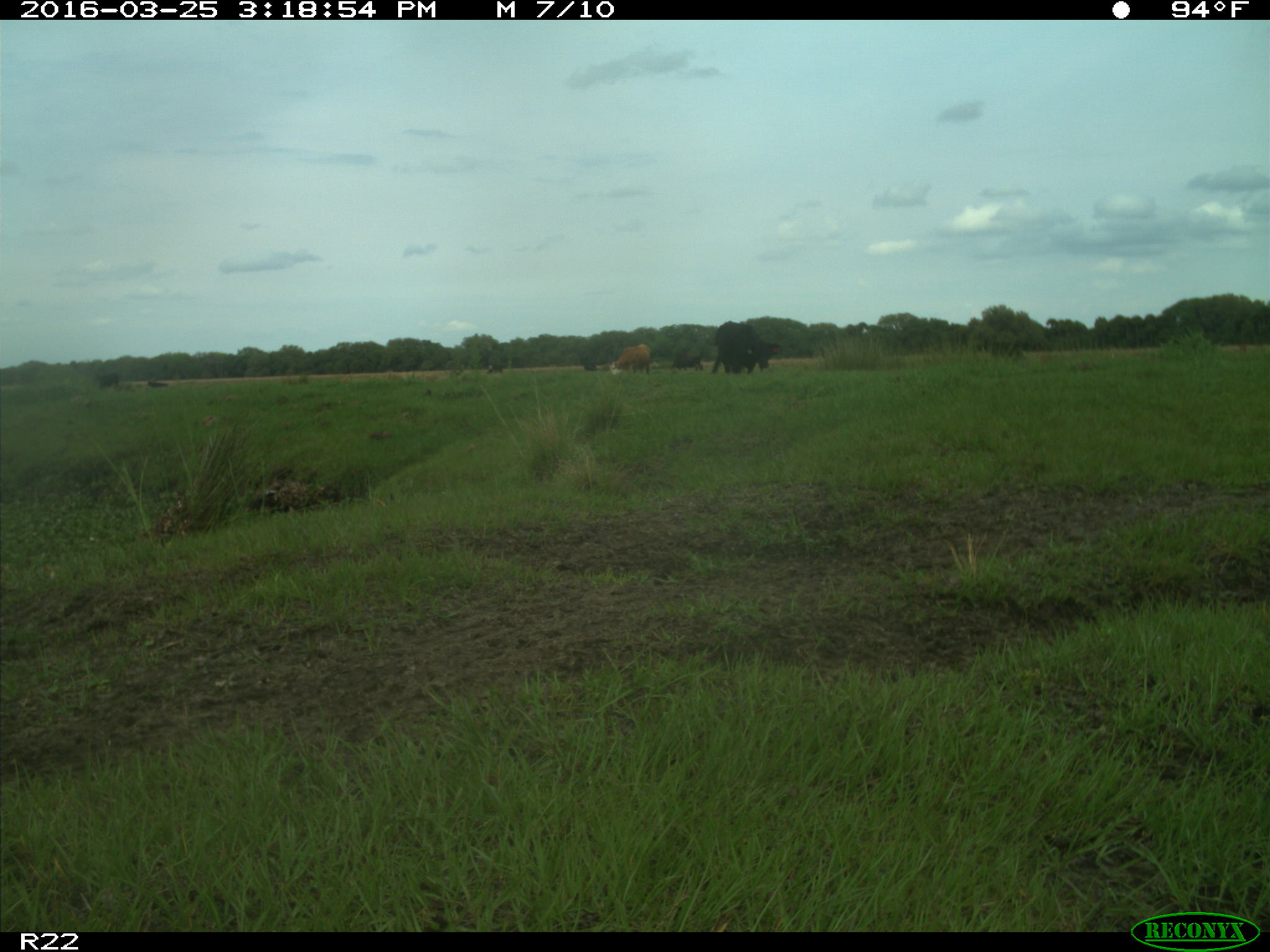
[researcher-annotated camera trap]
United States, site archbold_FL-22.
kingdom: Animalia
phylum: Chordata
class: Mammalia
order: Artiodactyla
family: Bovidae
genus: Bos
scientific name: Bos taurus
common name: domestic cow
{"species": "Bos taurus (domestic cow)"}